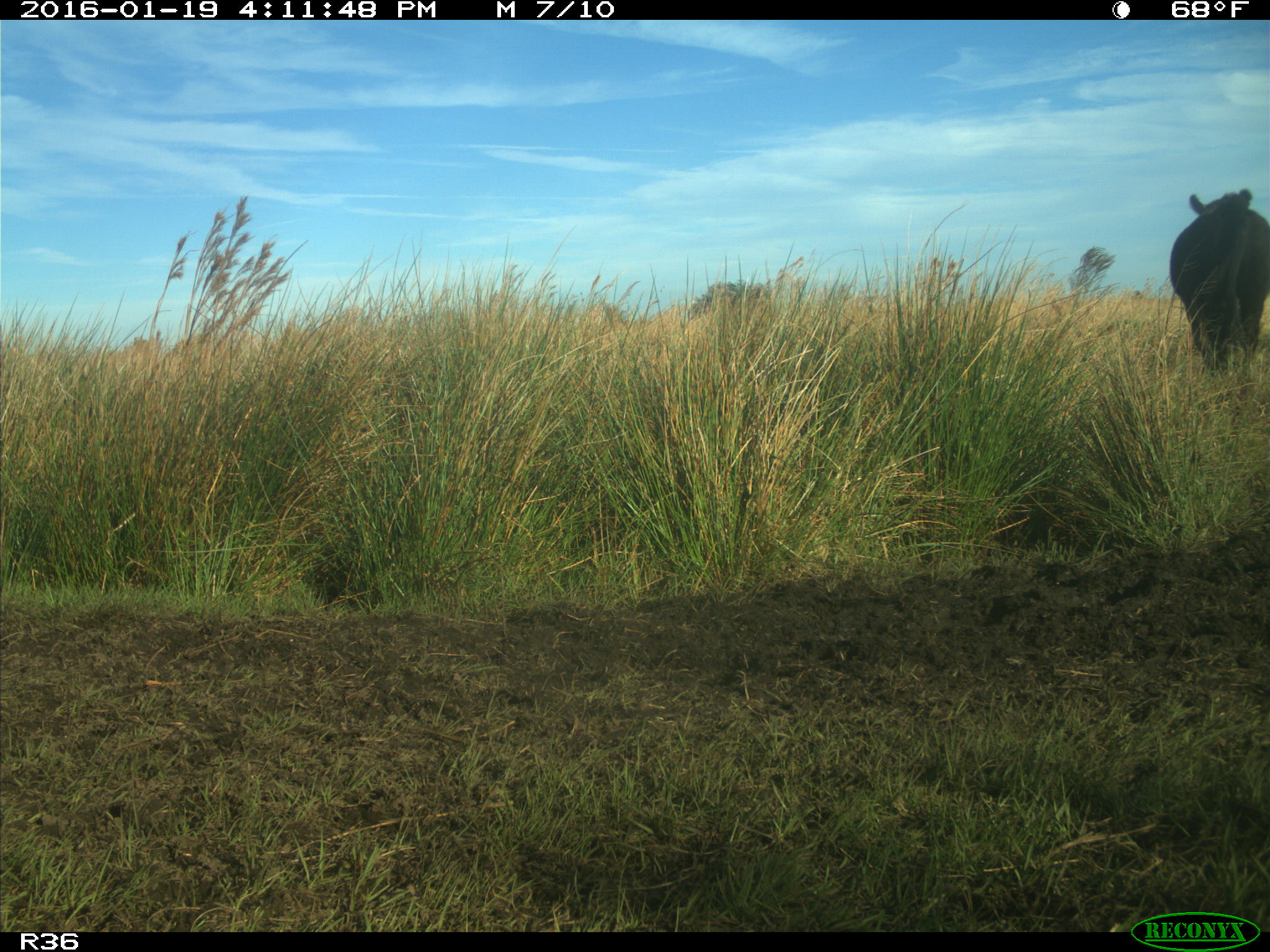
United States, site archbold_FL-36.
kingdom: Animalia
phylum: Chordata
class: Mammalia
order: Artiodactyla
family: Bovidae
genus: Bos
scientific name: Bos taurus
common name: domestic cow